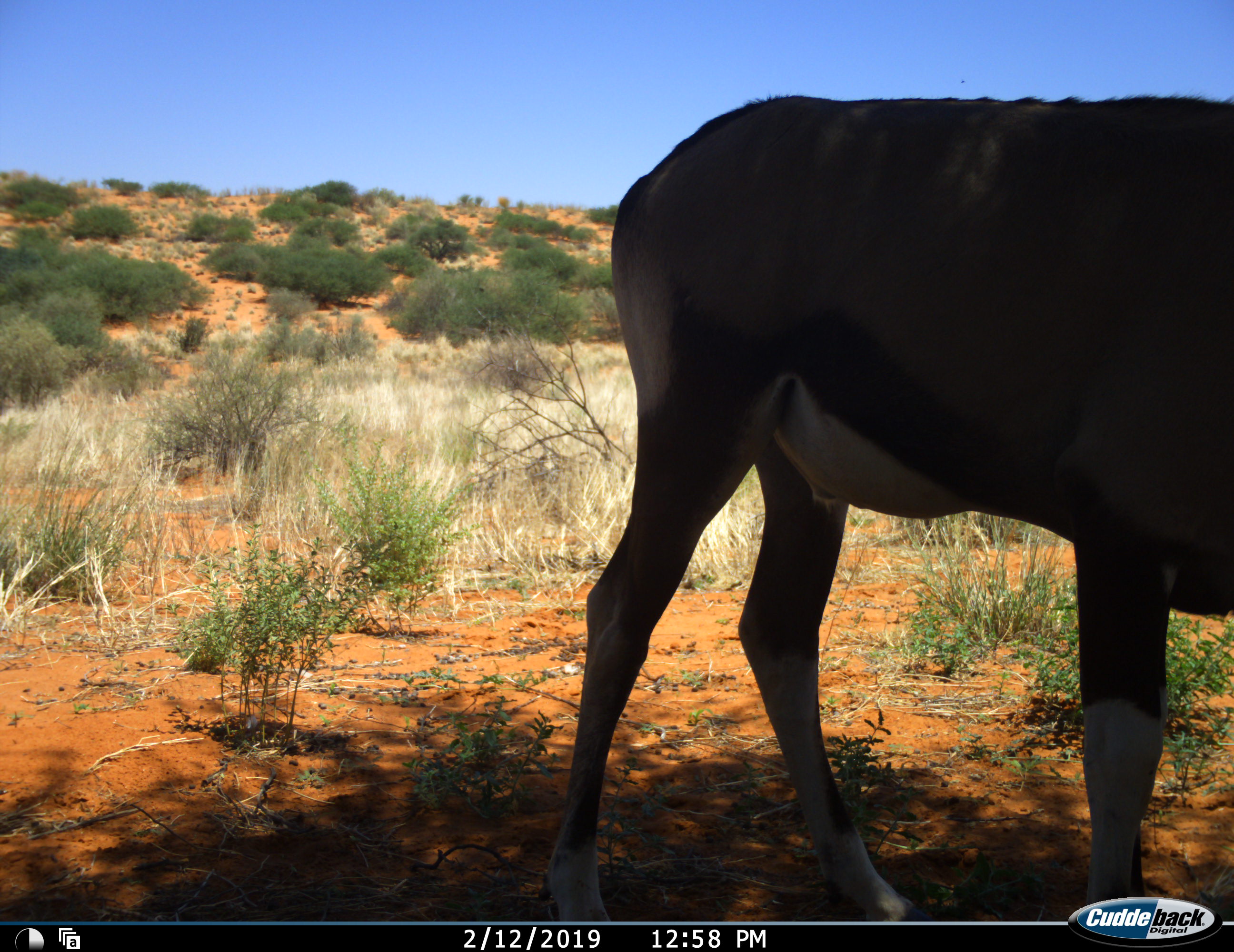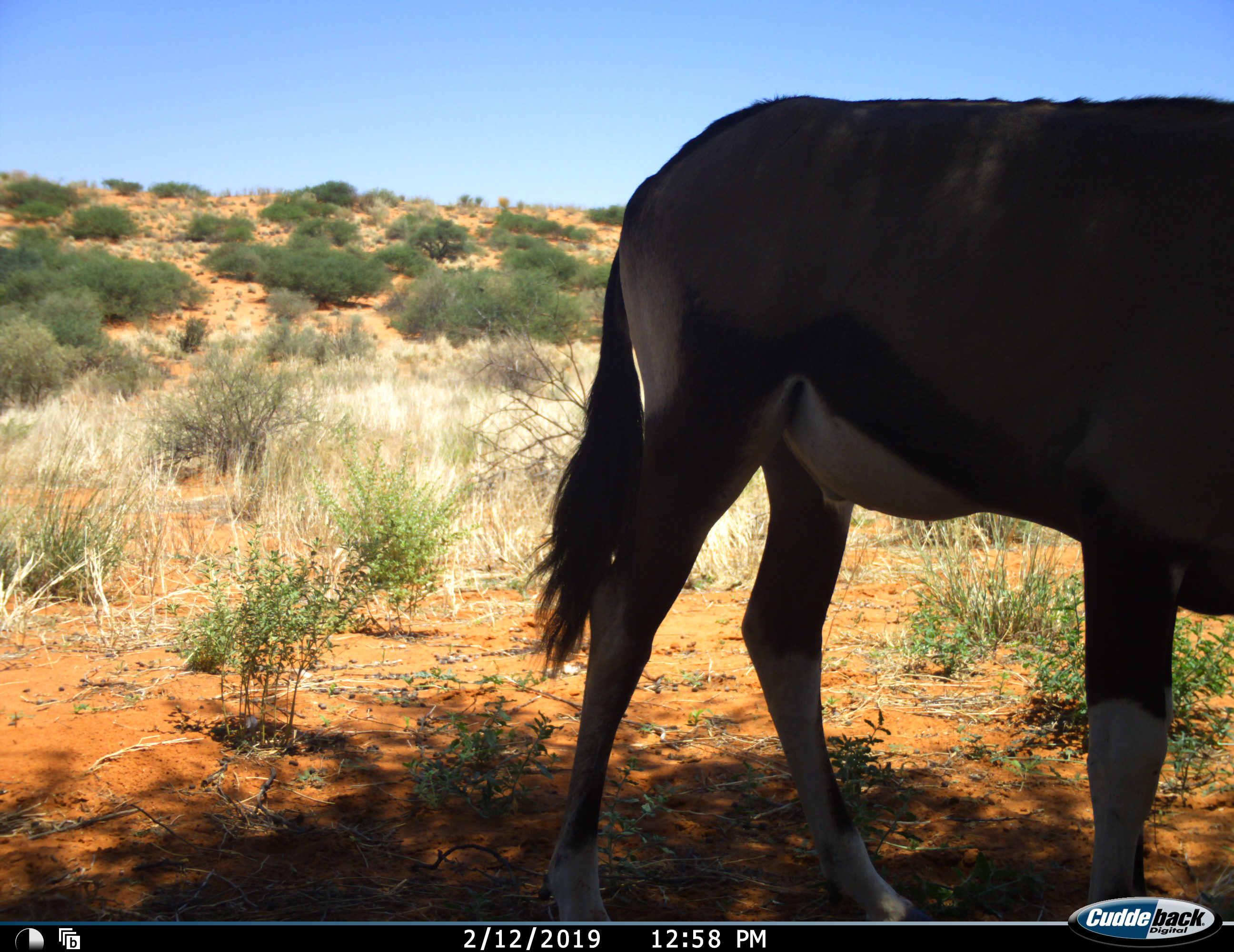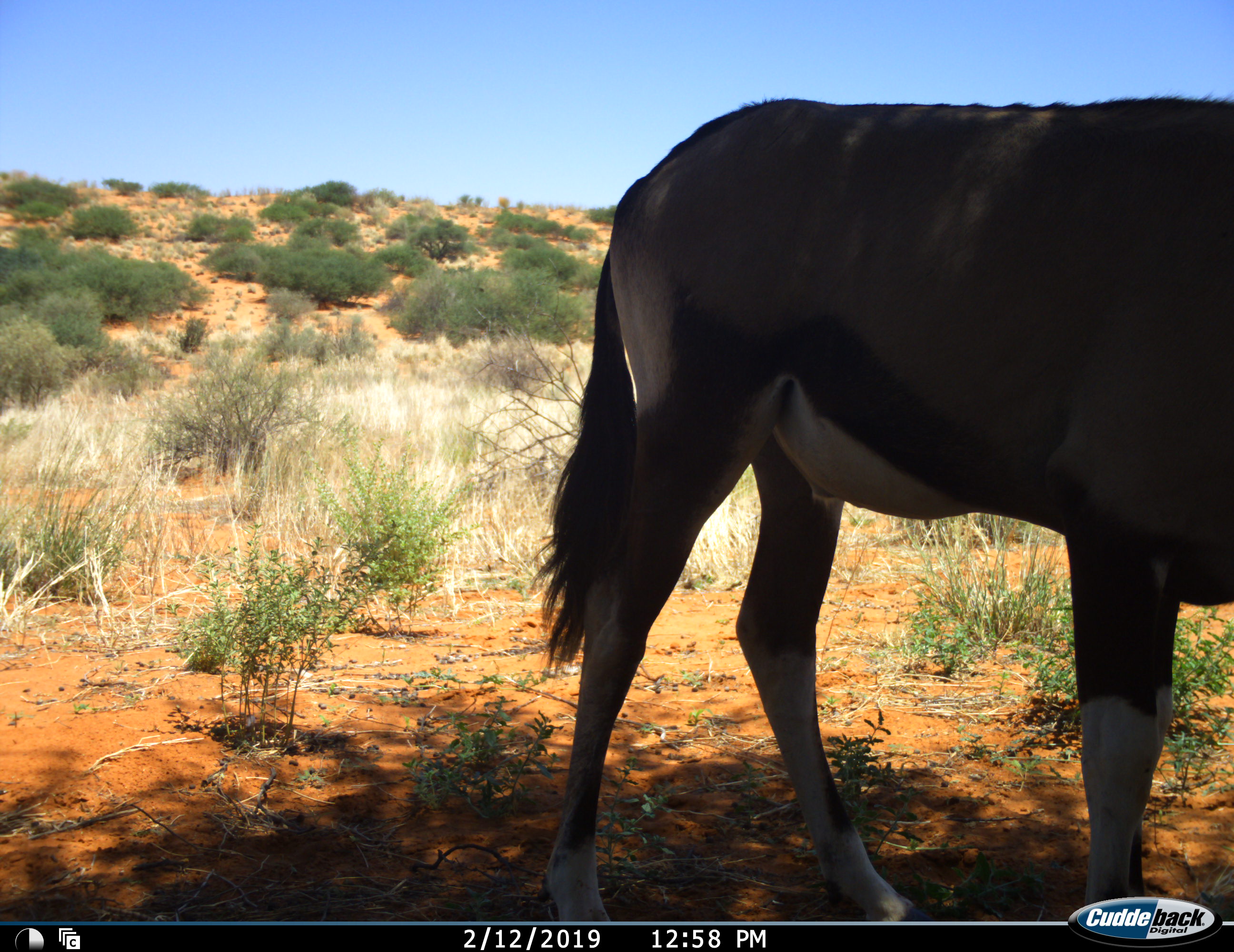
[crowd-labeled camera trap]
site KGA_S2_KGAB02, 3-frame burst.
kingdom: Animalia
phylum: Chordata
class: Mammalia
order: Artiodactyla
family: Bovidae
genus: Oryx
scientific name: Oryx gazella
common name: gemsbok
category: oryx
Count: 1.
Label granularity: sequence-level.